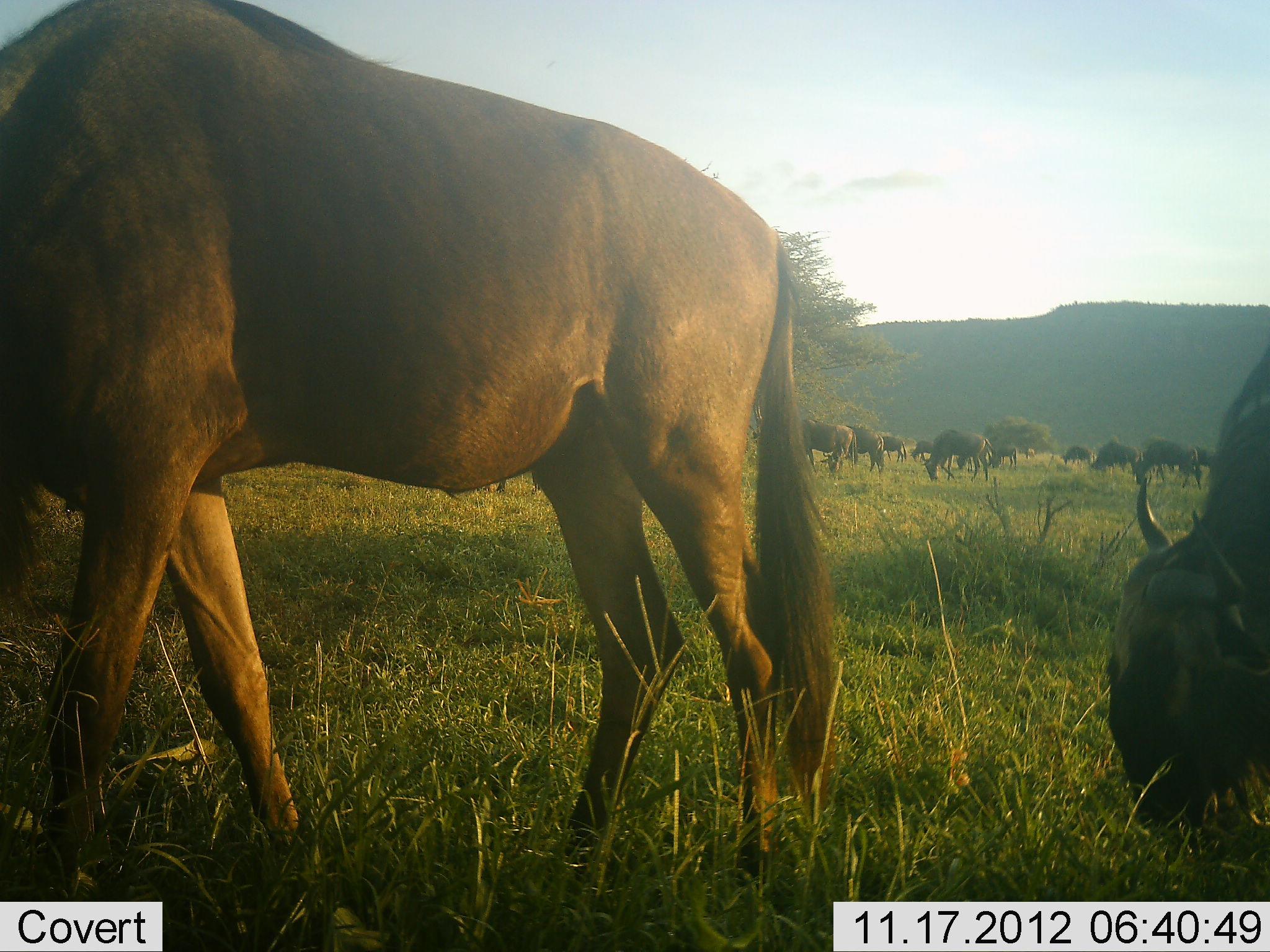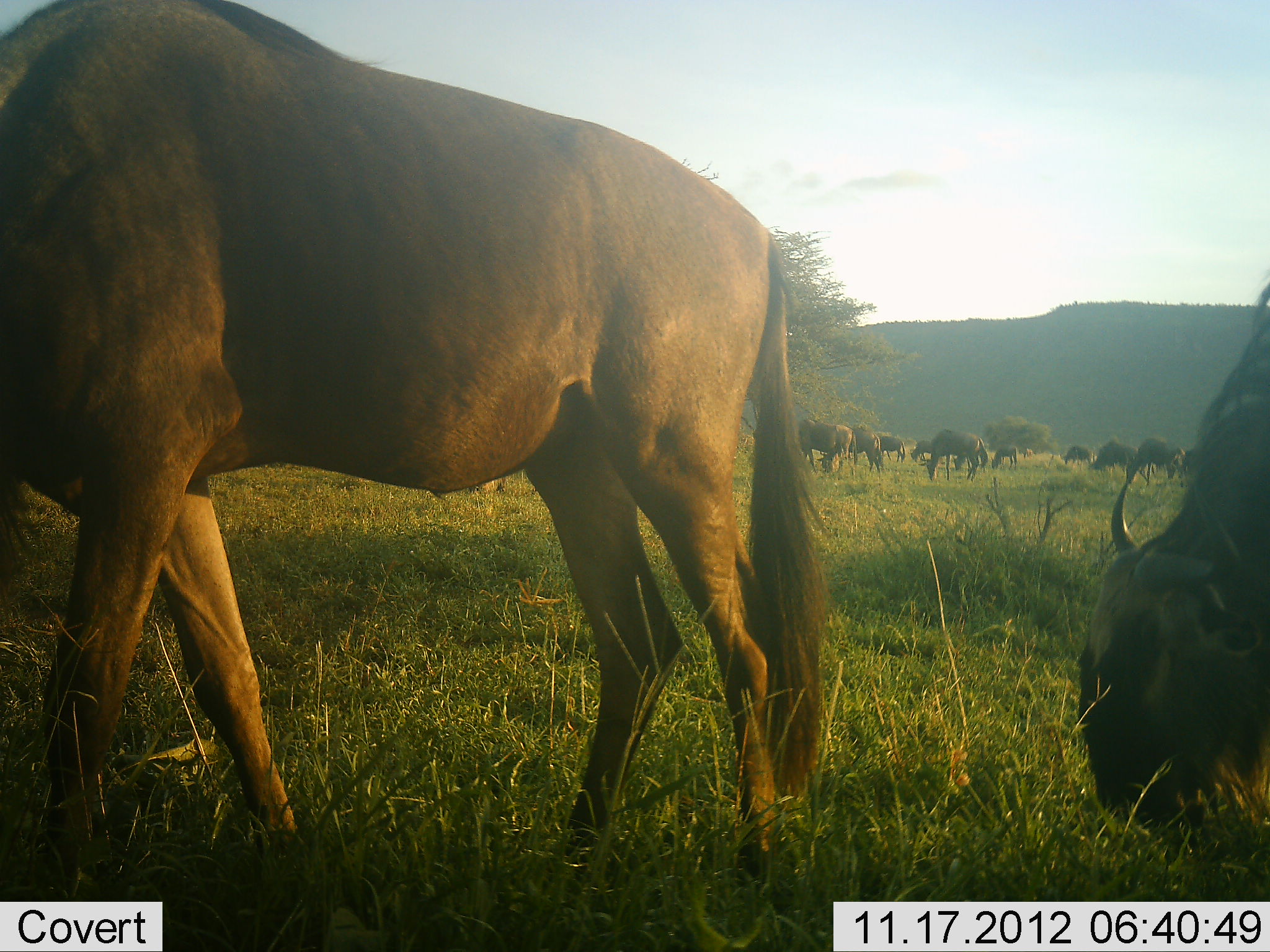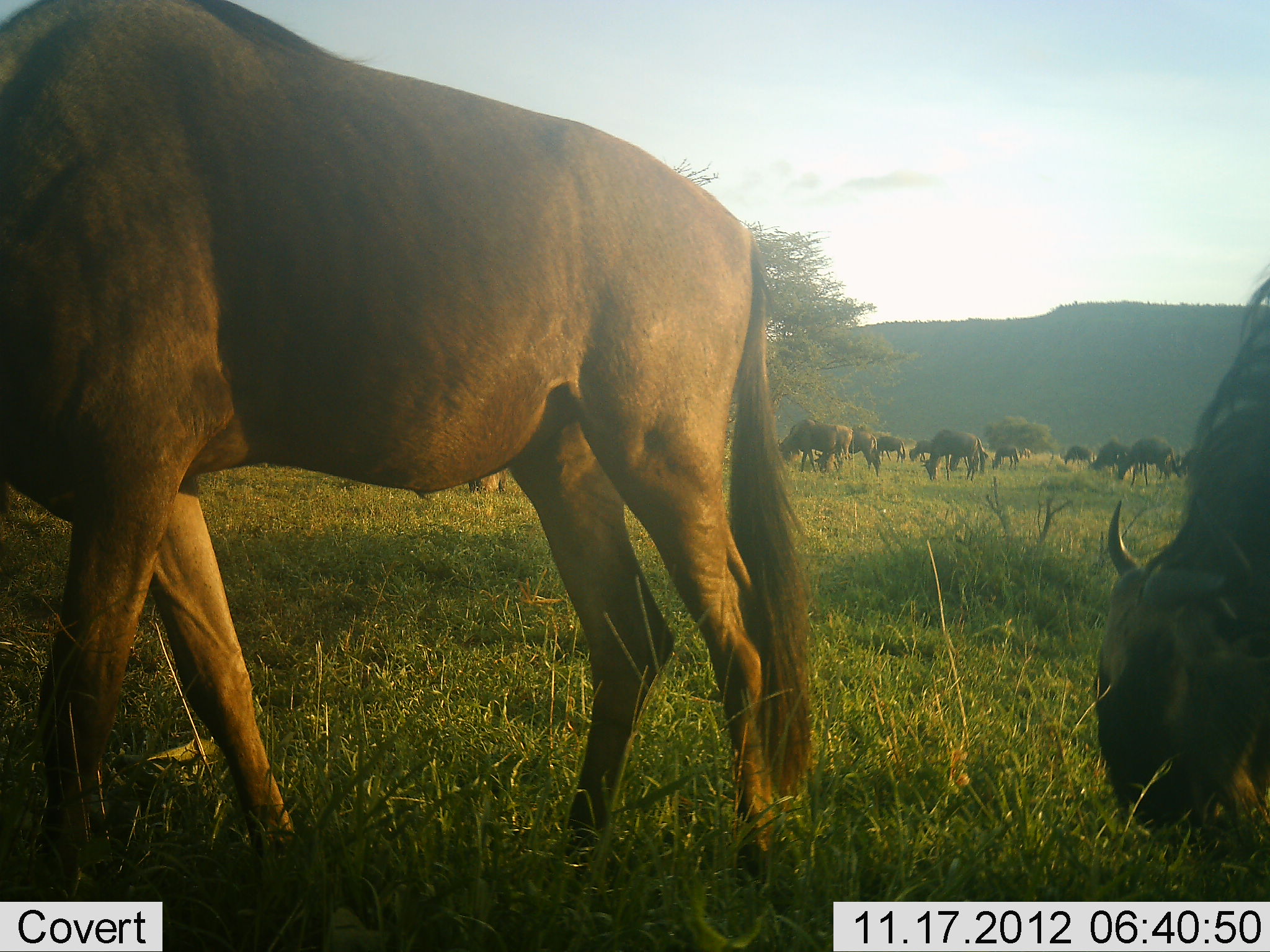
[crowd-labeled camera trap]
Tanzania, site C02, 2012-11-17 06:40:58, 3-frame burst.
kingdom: Animalia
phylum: Chordata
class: Mammalia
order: Artiodactyla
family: Bovidae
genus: Connochaetes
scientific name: Connochaetes taurinus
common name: blue wildebeest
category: wildebeest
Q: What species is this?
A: Wildebeest (blue wildebeest) (Connochaetes taurinus).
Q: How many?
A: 11-50.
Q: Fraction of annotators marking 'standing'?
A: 30%.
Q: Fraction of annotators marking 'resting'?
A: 0%.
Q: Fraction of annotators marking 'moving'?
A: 20%.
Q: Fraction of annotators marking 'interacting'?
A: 0%.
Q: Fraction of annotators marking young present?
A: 0%.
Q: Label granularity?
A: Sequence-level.